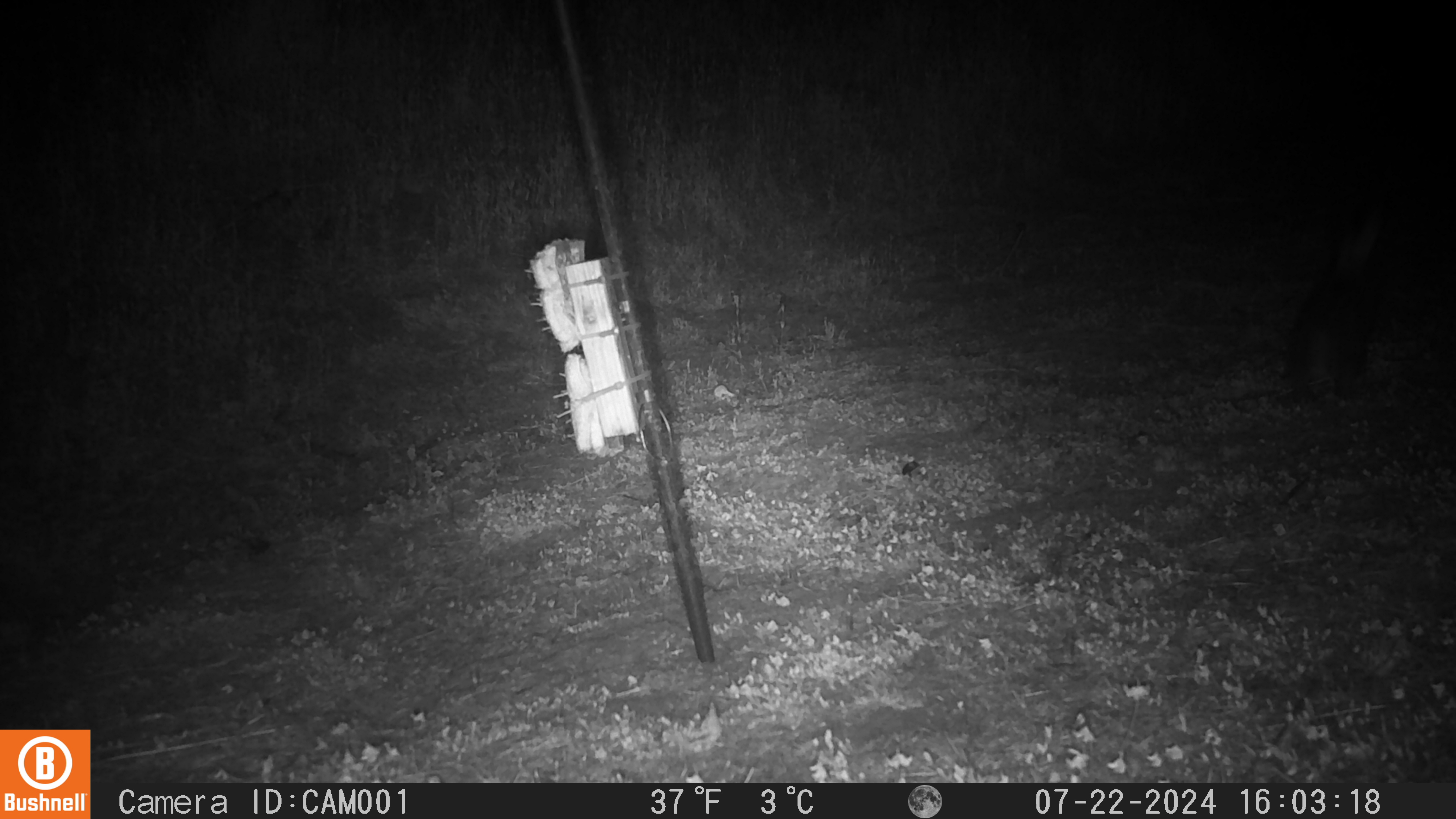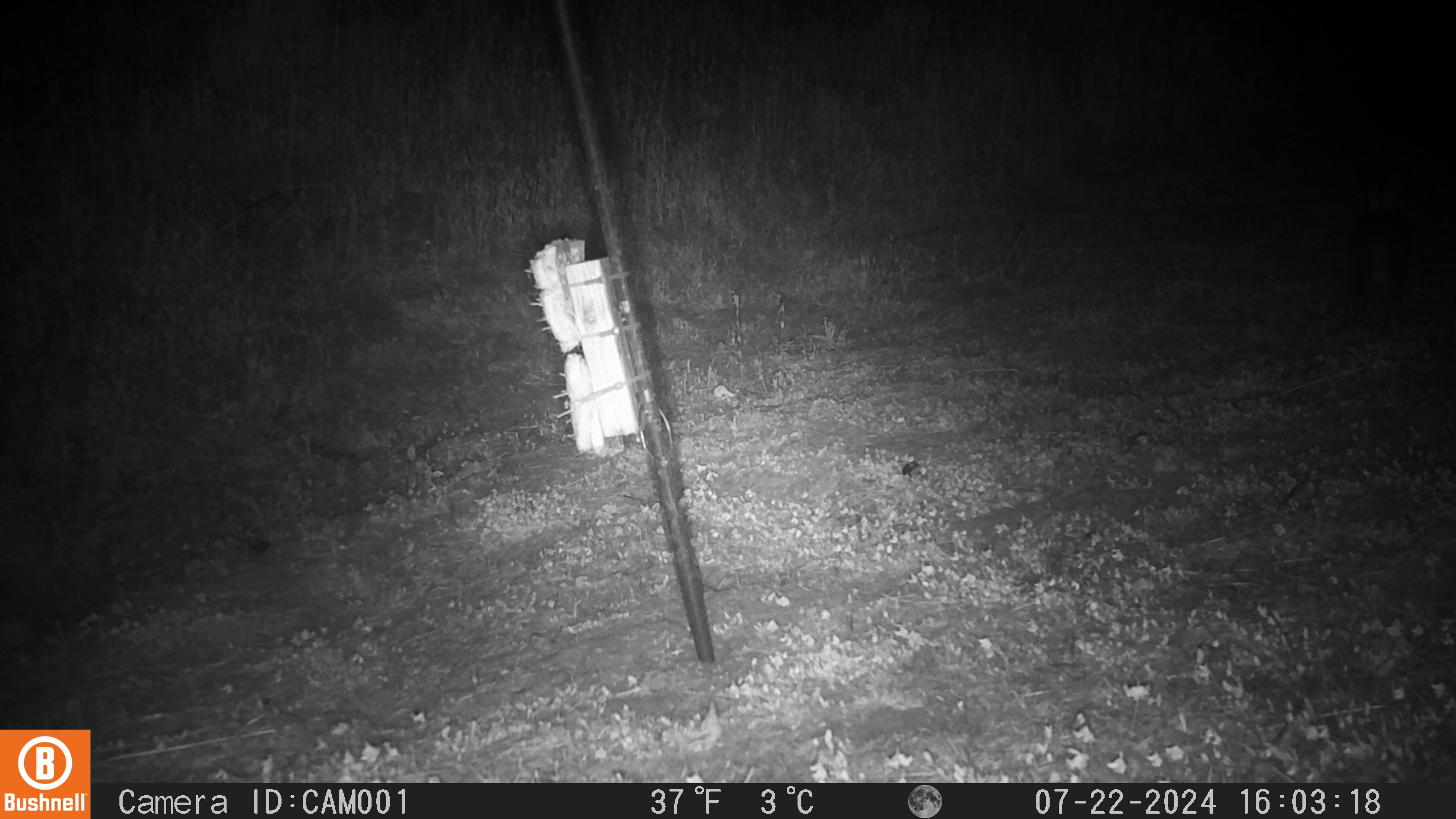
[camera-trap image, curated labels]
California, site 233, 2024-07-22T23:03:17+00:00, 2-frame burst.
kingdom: Animalia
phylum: Chordata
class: Mammalia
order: Lagomorpha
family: Leporidae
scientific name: Leporidae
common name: rabbit